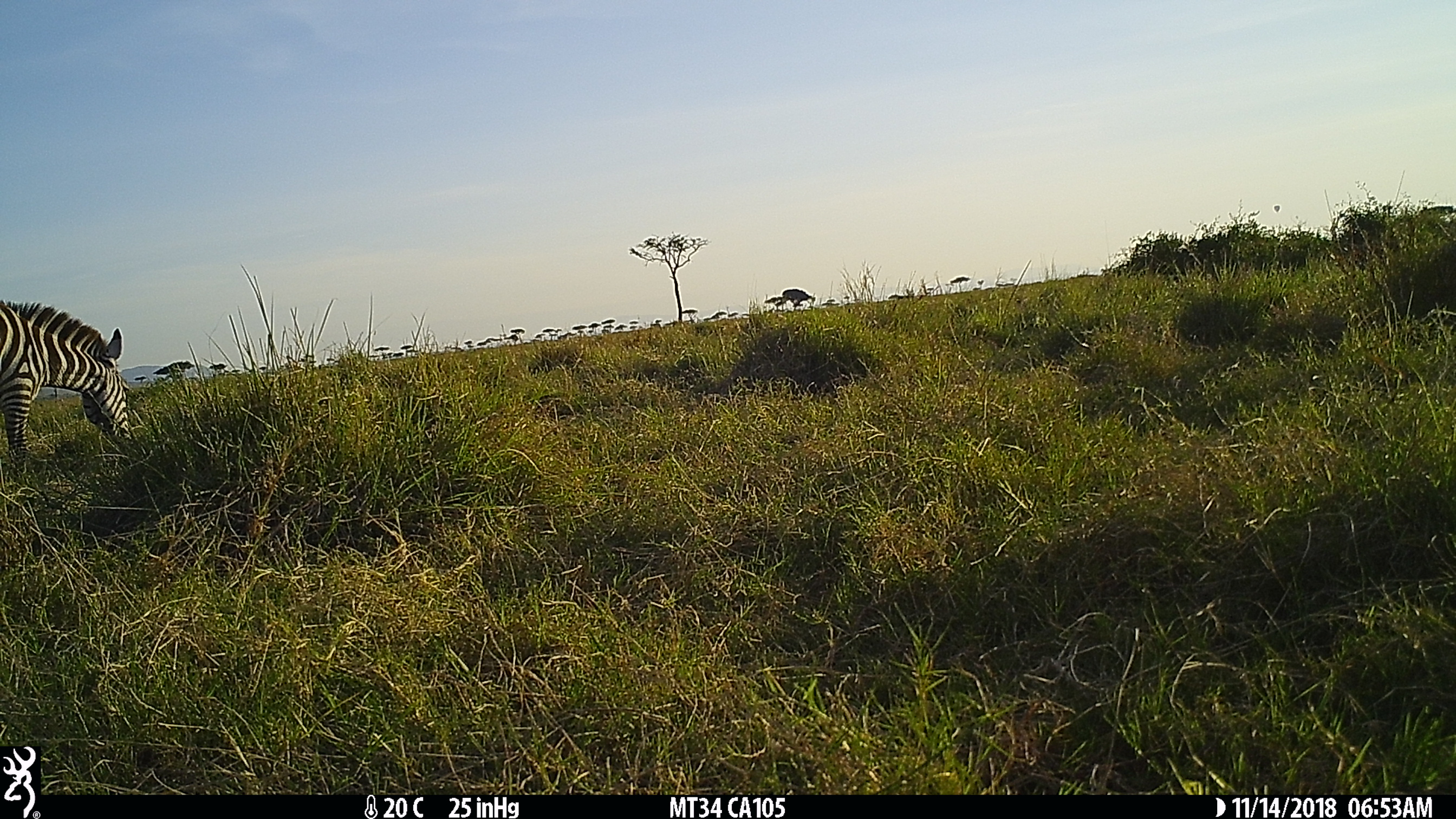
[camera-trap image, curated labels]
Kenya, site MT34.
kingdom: Animalia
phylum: Chordata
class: Mammalia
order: Perissodactyla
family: Equidae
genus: Equus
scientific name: Equus quagga burchellii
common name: burchell's zebra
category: zebra